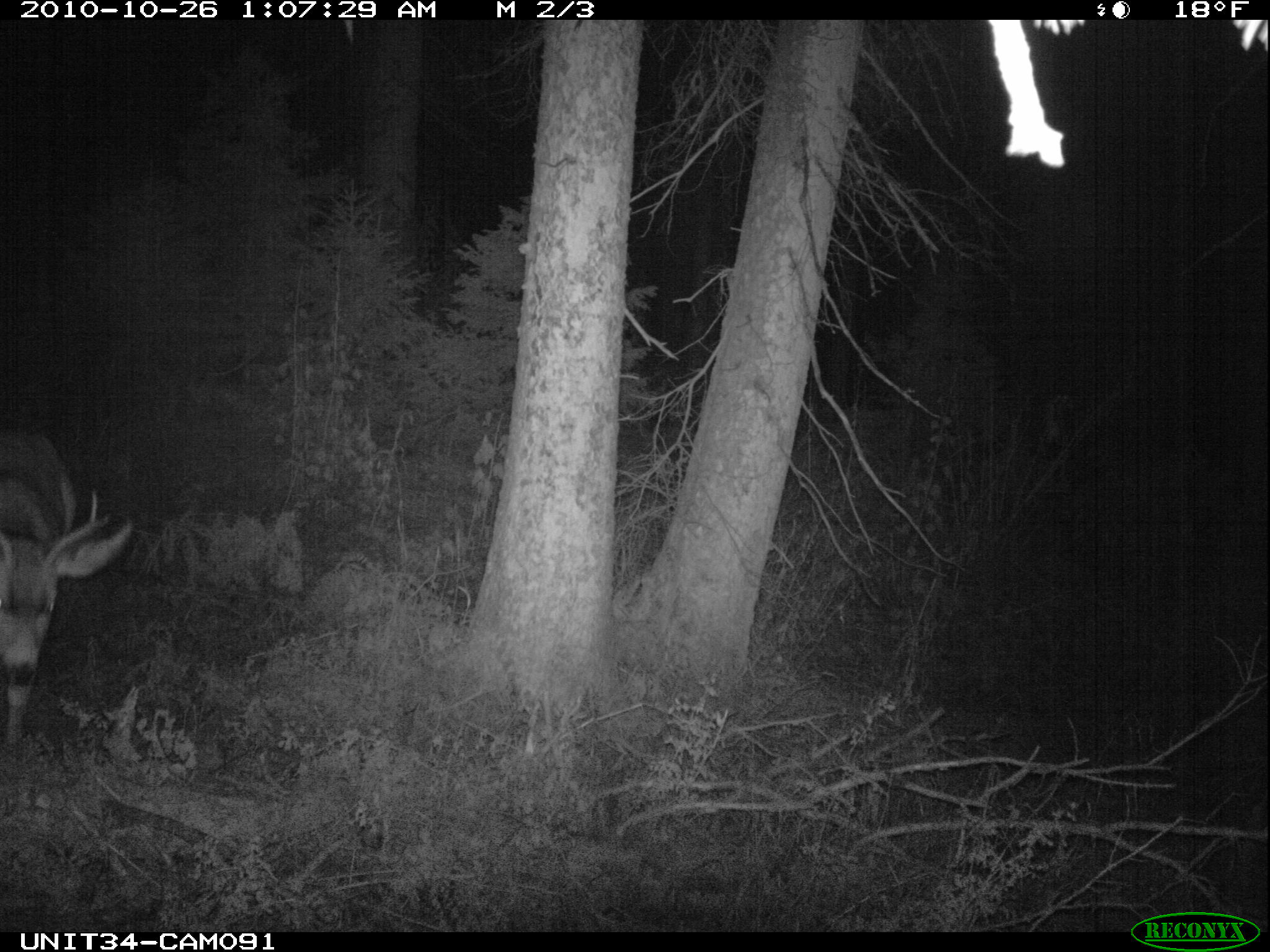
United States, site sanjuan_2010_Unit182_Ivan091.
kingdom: Animalia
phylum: Chordata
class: Mammalia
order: Artiodactyla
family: Cervidae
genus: Odocoileus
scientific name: Odocoileus hemionus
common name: mule deer